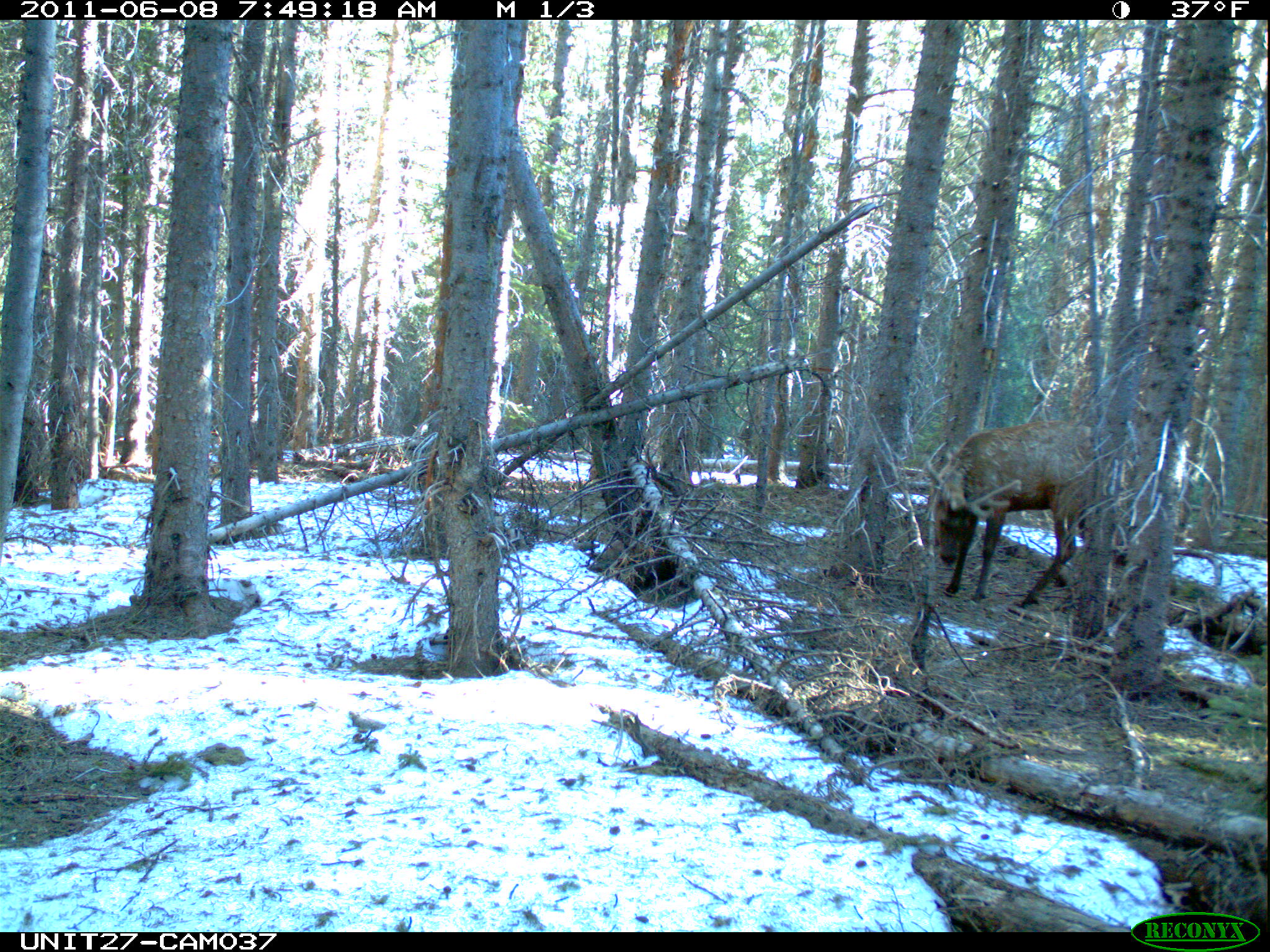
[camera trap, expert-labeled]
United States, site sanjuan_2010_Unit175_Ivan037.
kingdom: Animalia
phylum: Chordata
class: Mammalia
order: Artiodactyla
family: Cervidae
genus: Cervus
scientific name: Cervus elaphus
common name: red deer